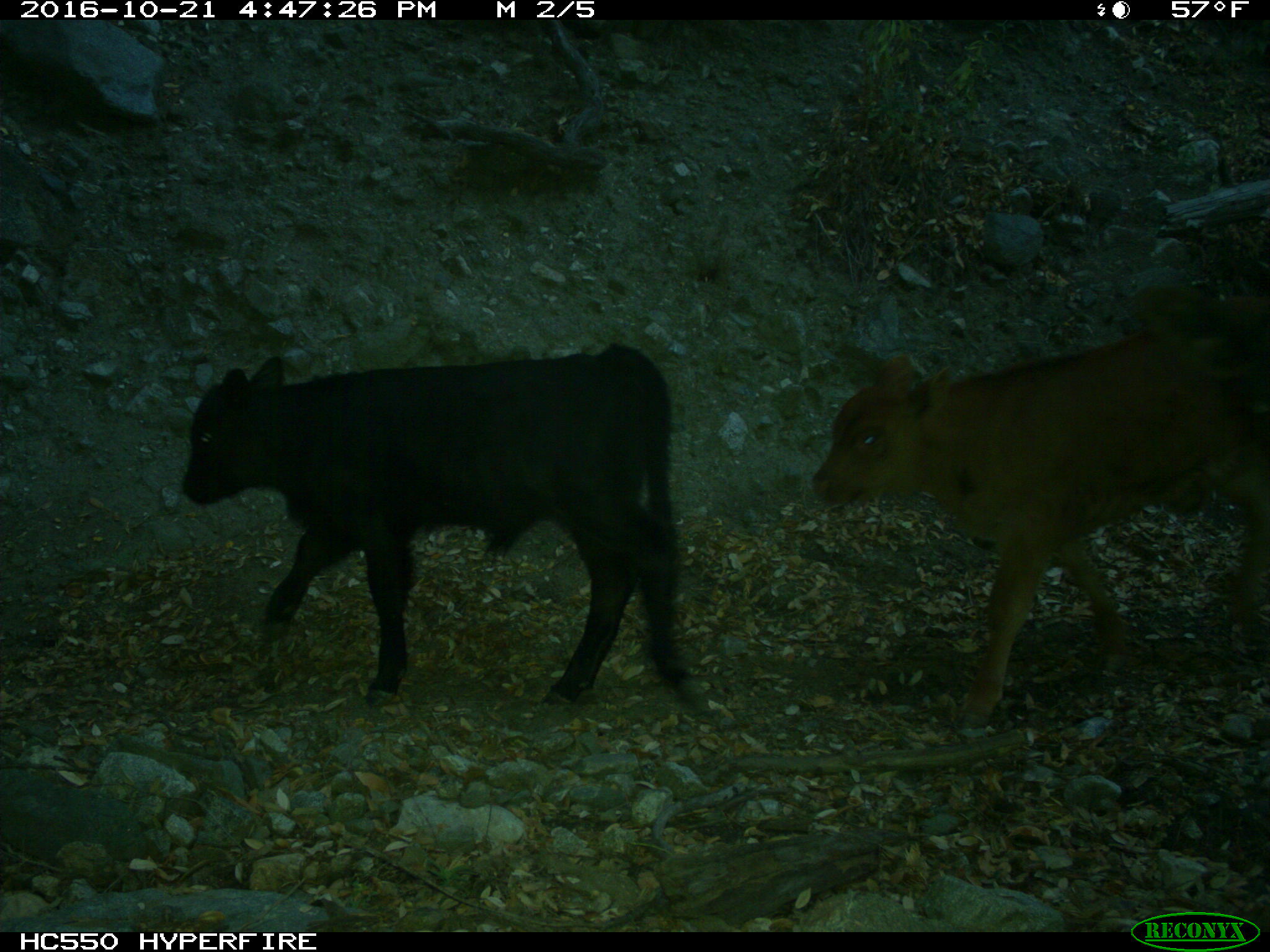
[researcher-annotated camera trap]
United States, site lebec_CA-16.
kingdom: Animalia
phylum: Chordata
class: Mammalia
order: Artiodactyla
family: Bovidae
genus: Bos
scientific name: Bos taurus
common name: domestic cow